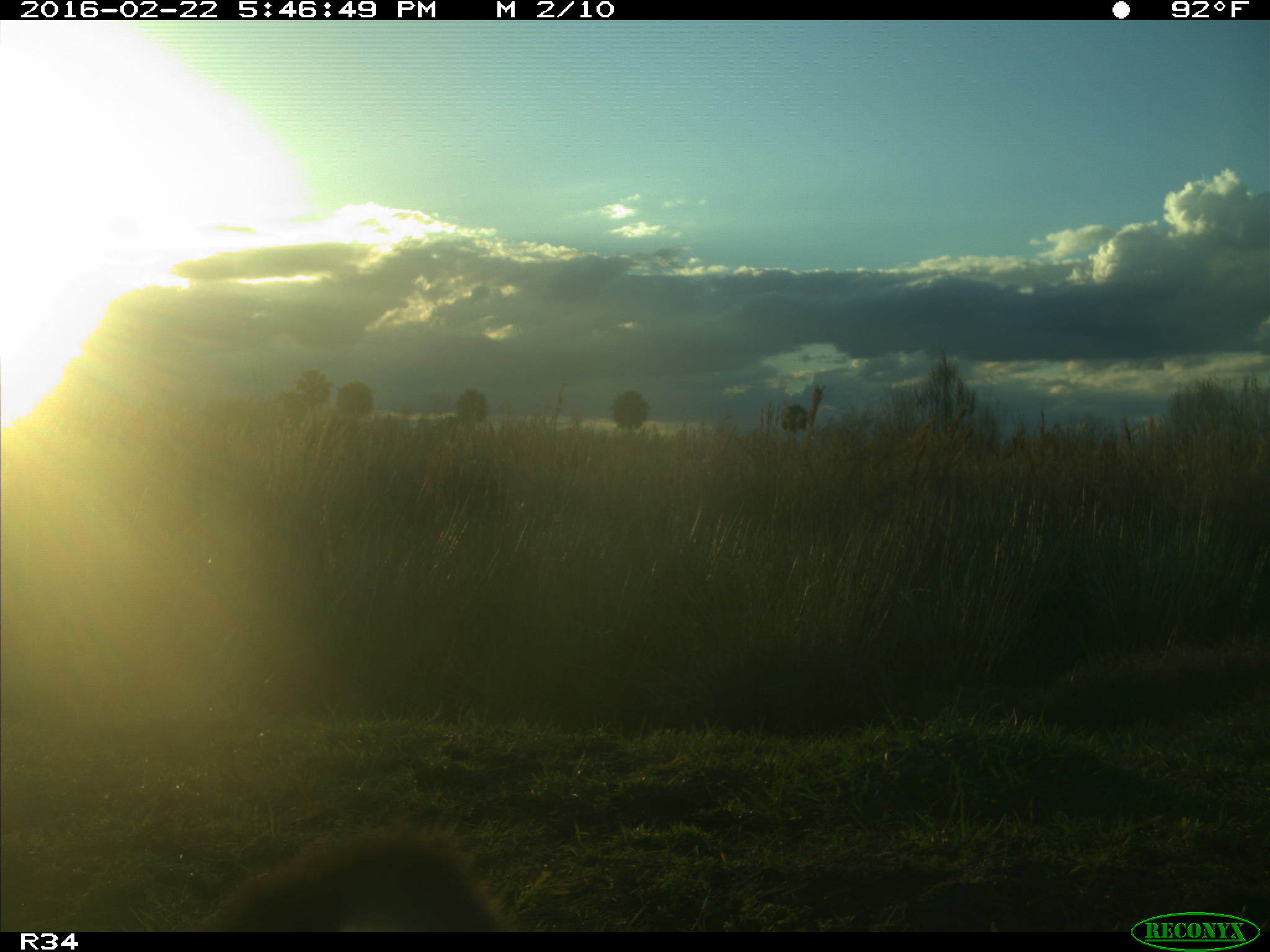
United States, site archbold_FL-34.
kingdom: Animalia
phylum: Chordata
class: Mammalia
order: Artiodactyla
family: Bovidae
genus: Bos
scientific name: Bos taurus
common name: domestic cow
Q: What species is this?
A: Bos taurus (domestic cow).